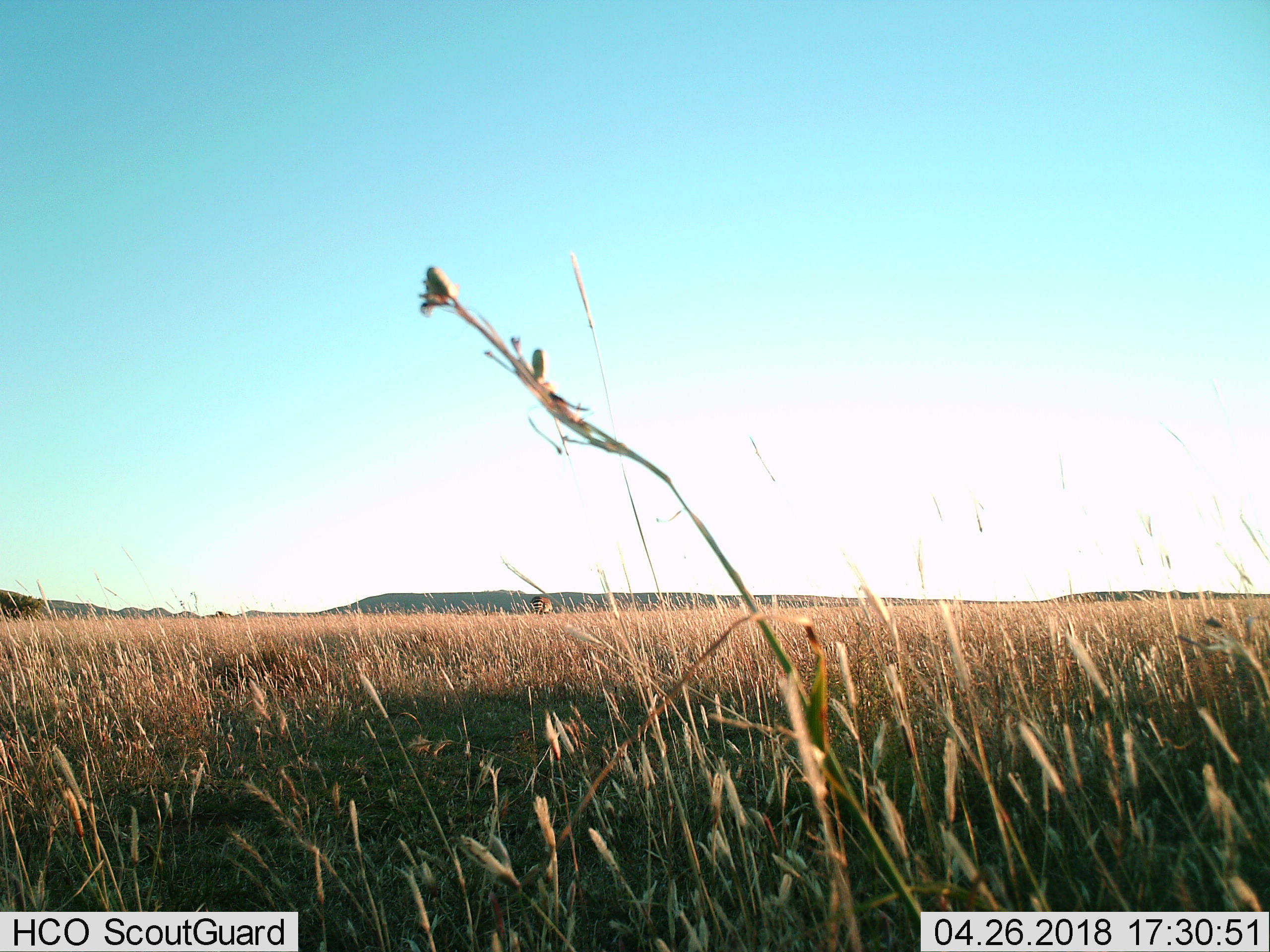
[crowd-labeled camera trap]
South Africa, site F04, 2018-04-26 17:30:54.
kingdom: Animalia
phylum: Chordata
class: Mammalia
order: Perissodactyla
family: Equidae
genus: Equus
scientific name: Equus zebra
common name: mountain zebra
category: zebramountain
Zebramountain (mountain zebra) (Equus zebra), count 1. Behavior (volunteer vote fractions): standing 75%, resting 0%, moving 25%, interacting 0%. Young present (vote fraction): 0%. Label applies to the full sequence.